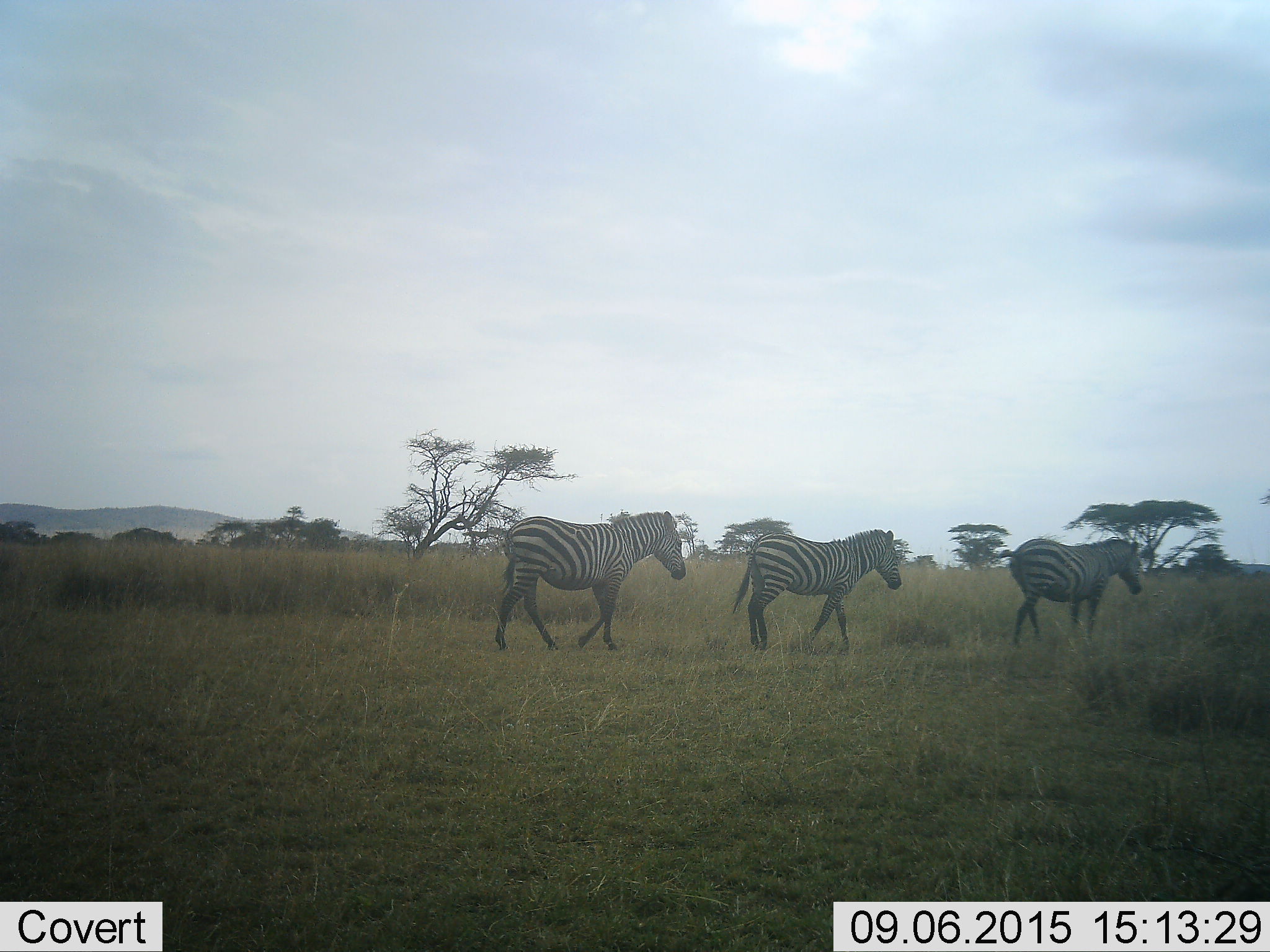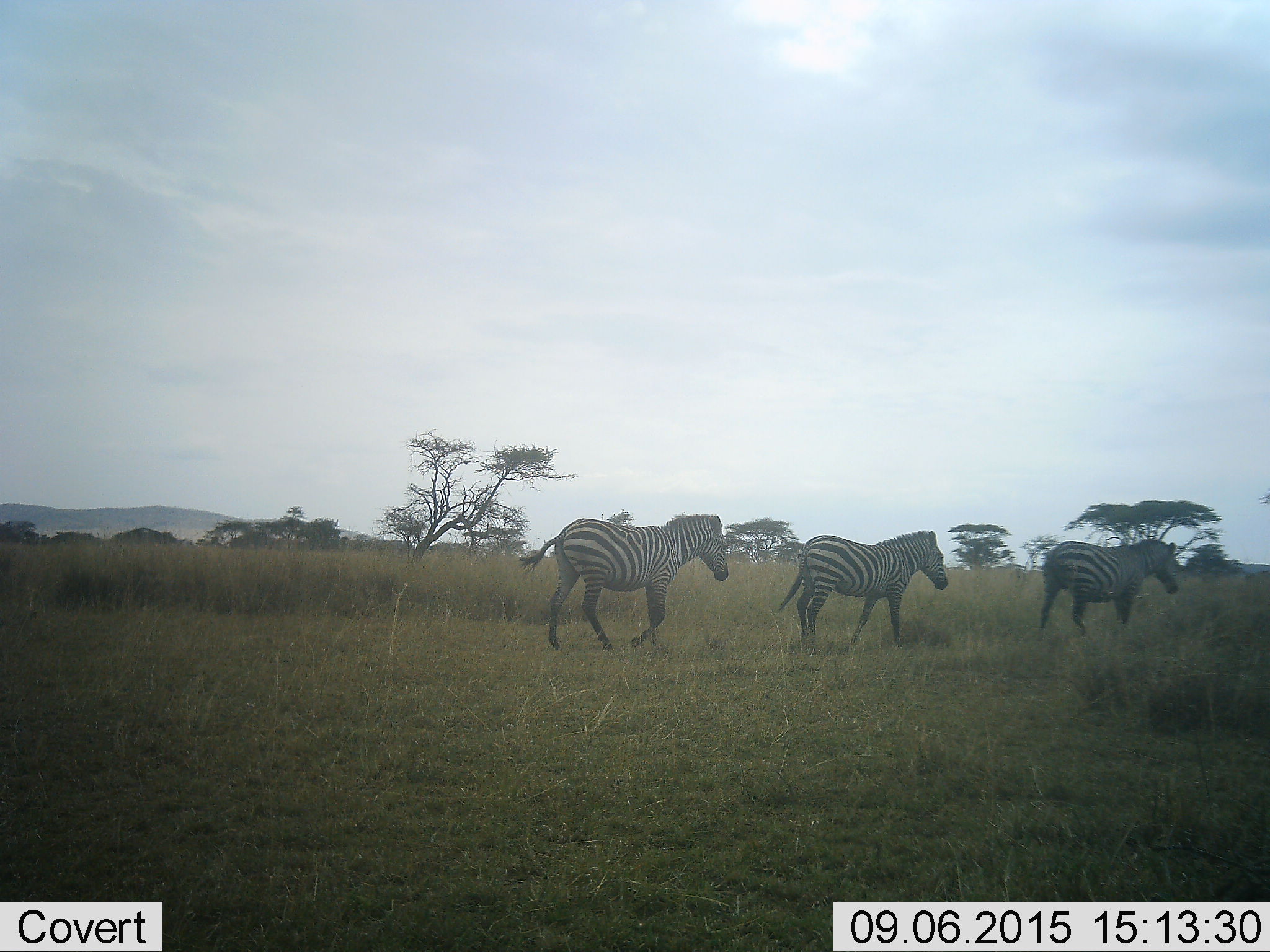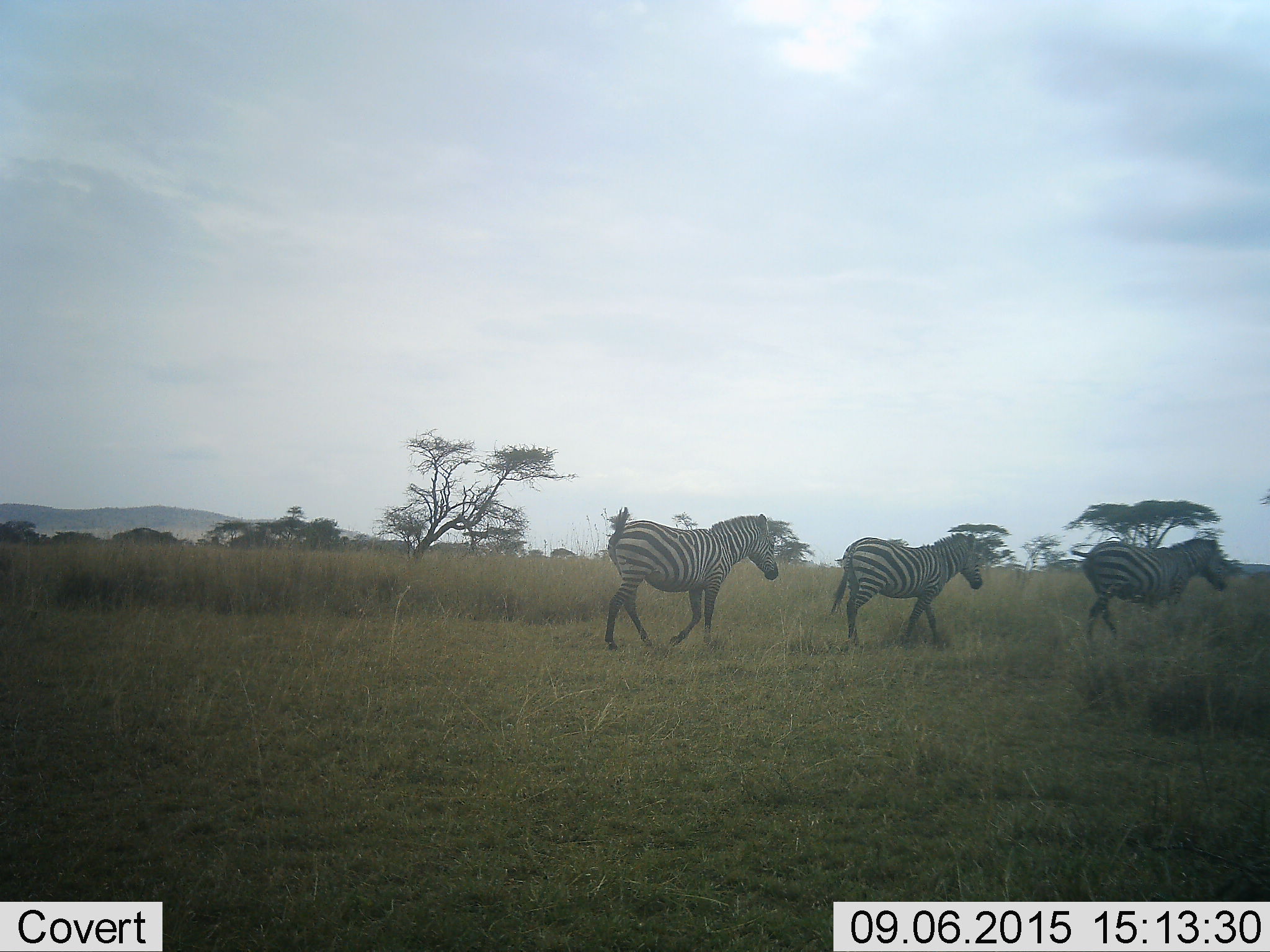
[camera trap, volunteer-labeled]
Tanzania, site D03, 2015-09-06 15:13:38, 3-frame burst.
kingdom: Animalia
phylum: Chordata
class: Mammalia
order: Perissodactyla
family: Equidae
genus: Equus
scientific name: Equus quagga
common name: plains zebra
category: zebra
Zebra (plains zebra) (Equus quagga), count 3. Behavior (volunteer vote fractions): standing 6%, resting 0%, moving 94%, interacting 0%. Young present (vote fraction): 0%. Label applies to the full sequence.